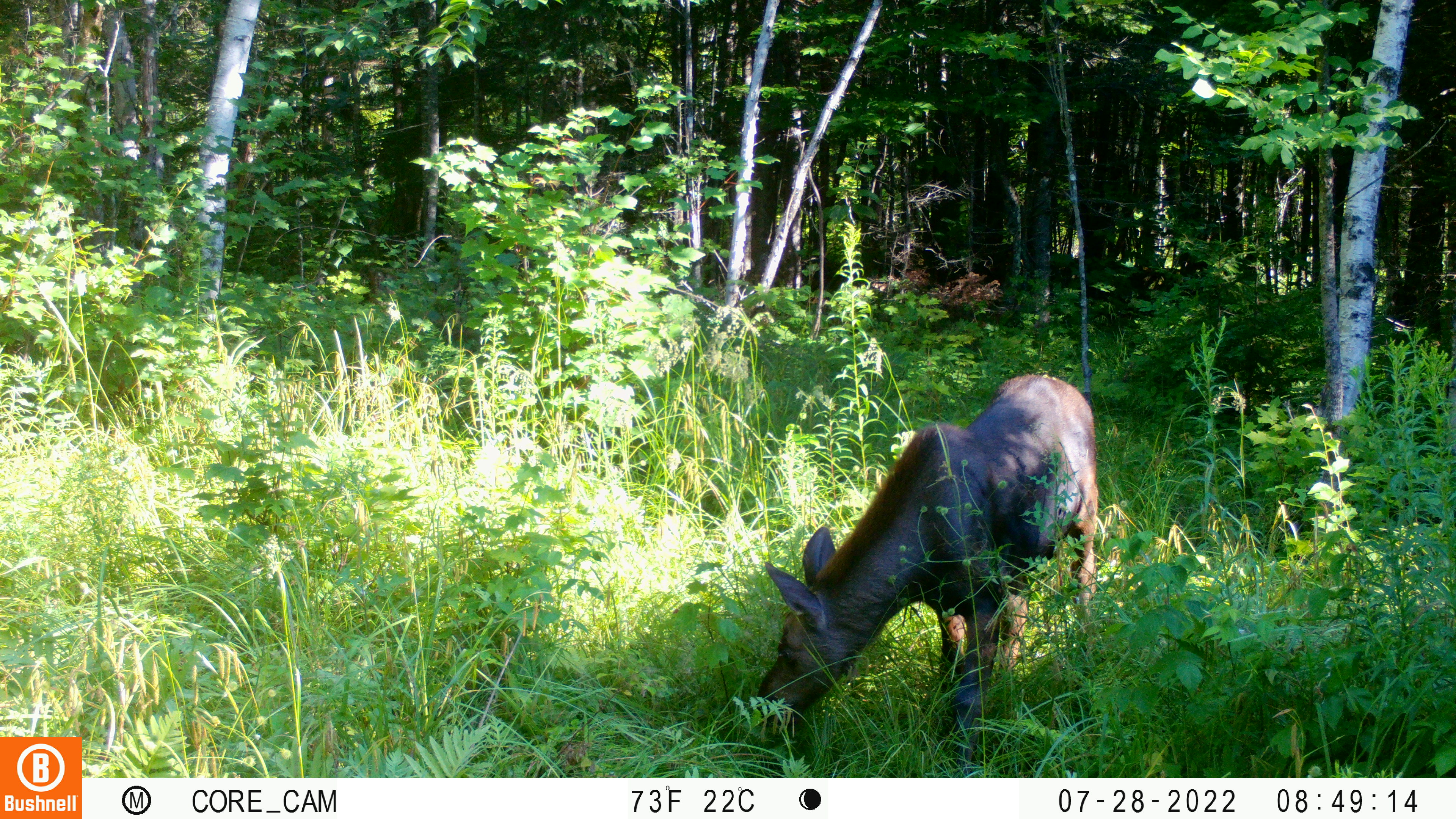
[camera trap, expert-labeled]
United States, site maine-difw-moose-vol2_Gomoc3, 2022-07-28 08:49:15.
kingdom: Animalia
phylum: Chordata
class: Mammalia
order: Artiodactyla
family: Cervidae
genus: Alces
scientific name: Alces alces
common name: moose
Moose (Alces alces).